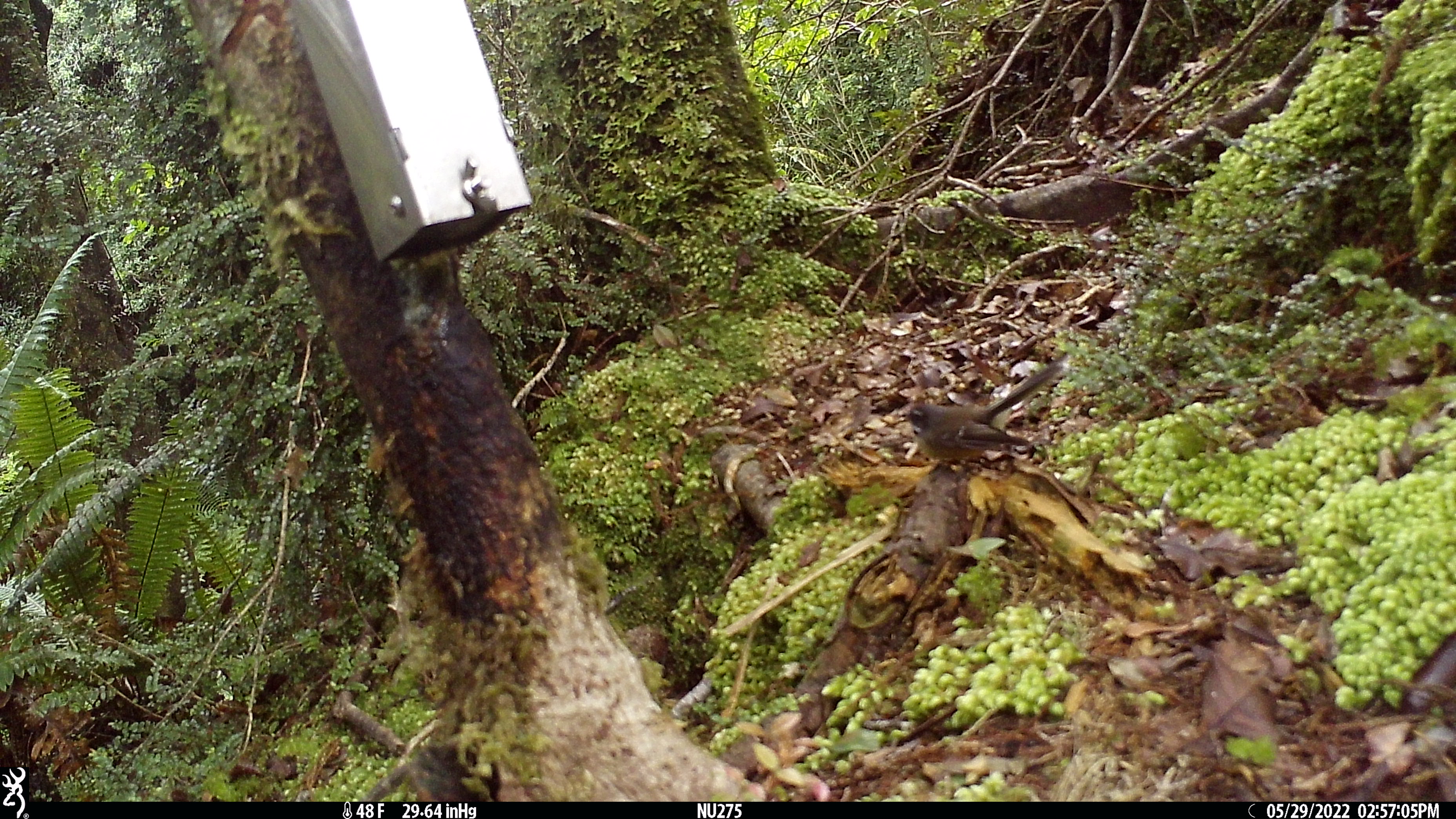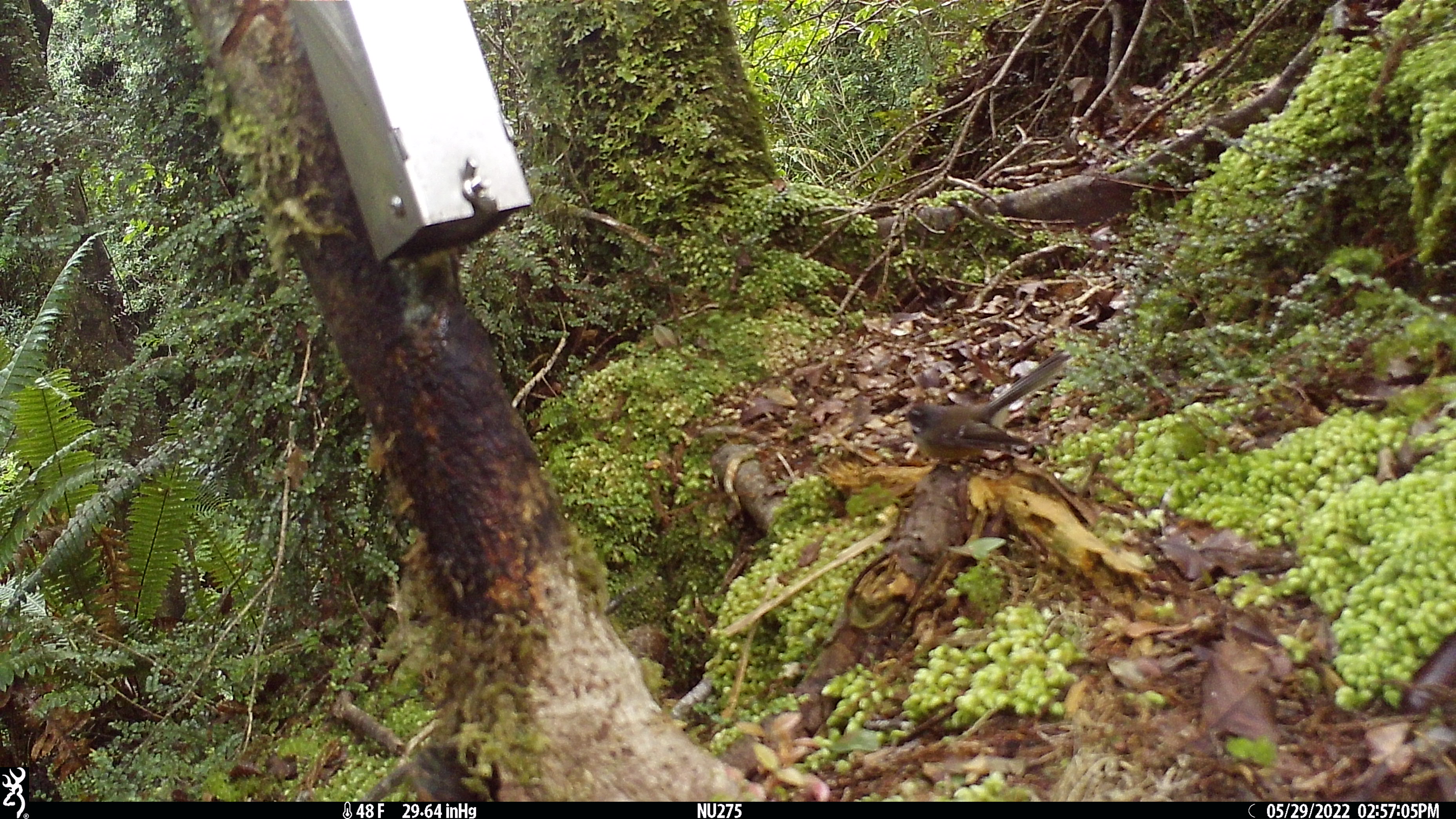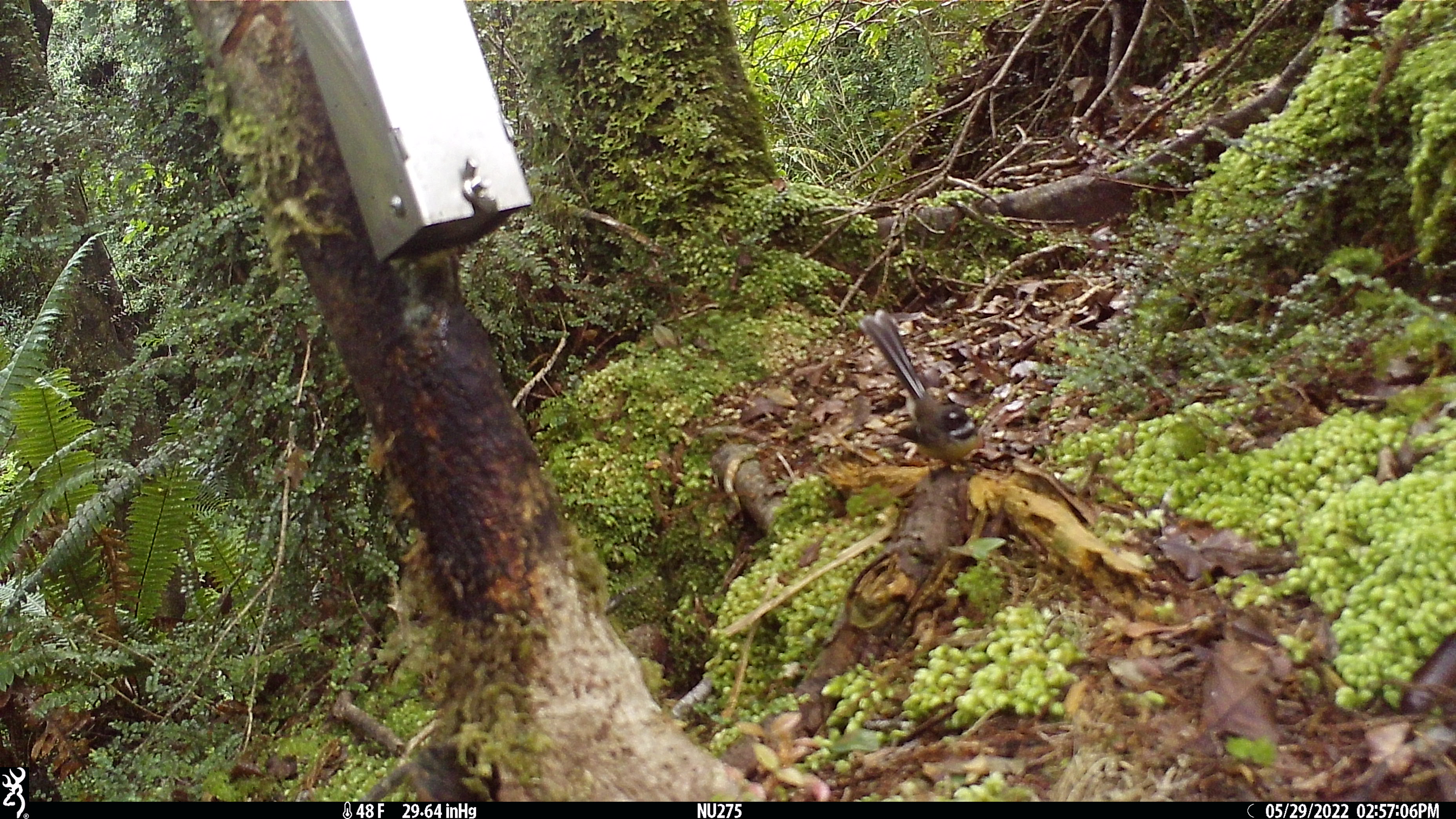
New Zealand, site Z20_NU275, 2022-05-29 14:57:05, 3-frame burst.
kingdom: Animalia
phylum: Chordata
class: Aves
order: Passeriformes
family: Rhipiduridae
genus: Rhipidura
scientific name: Rhipidura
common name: fantails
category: fantail